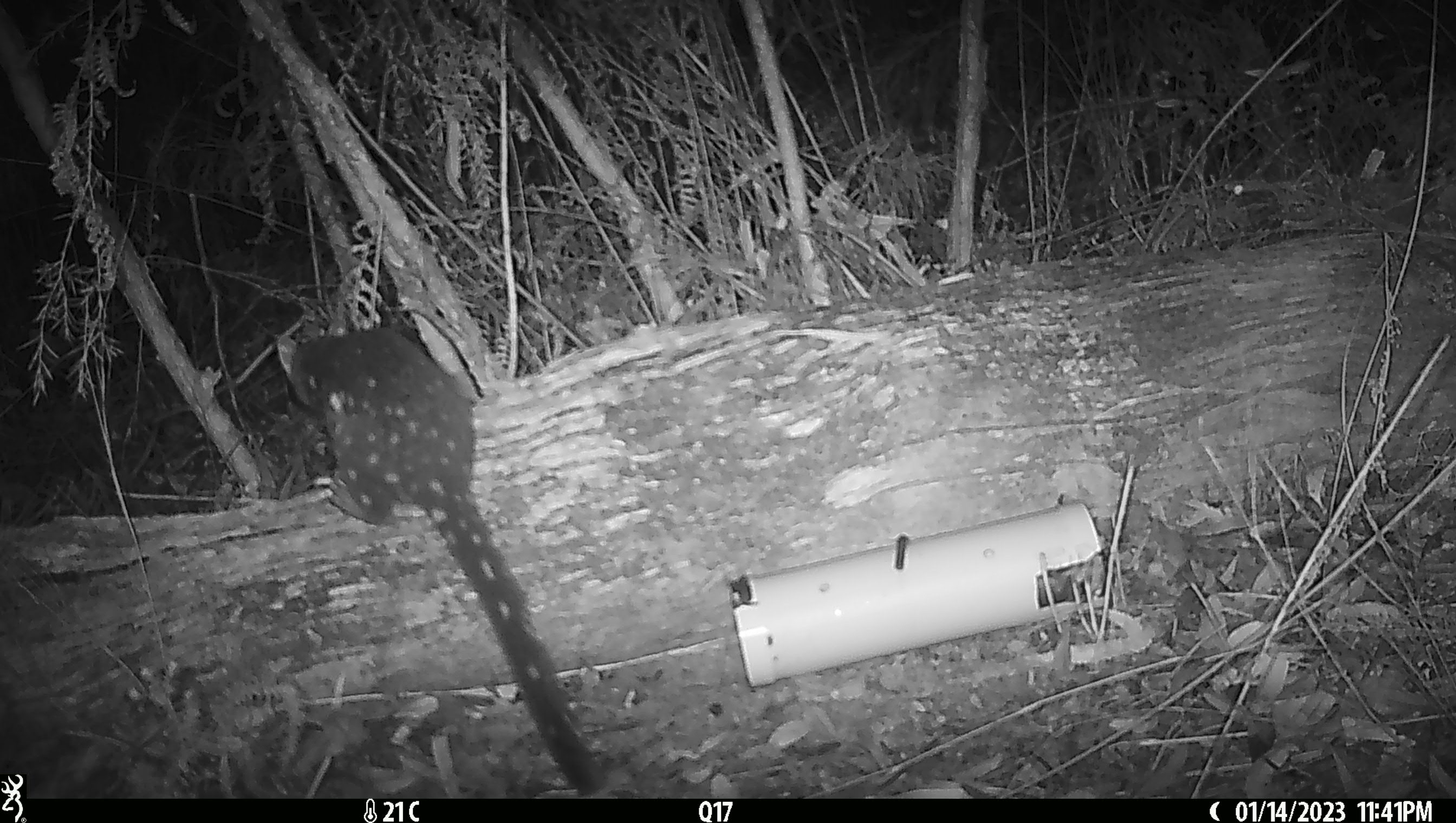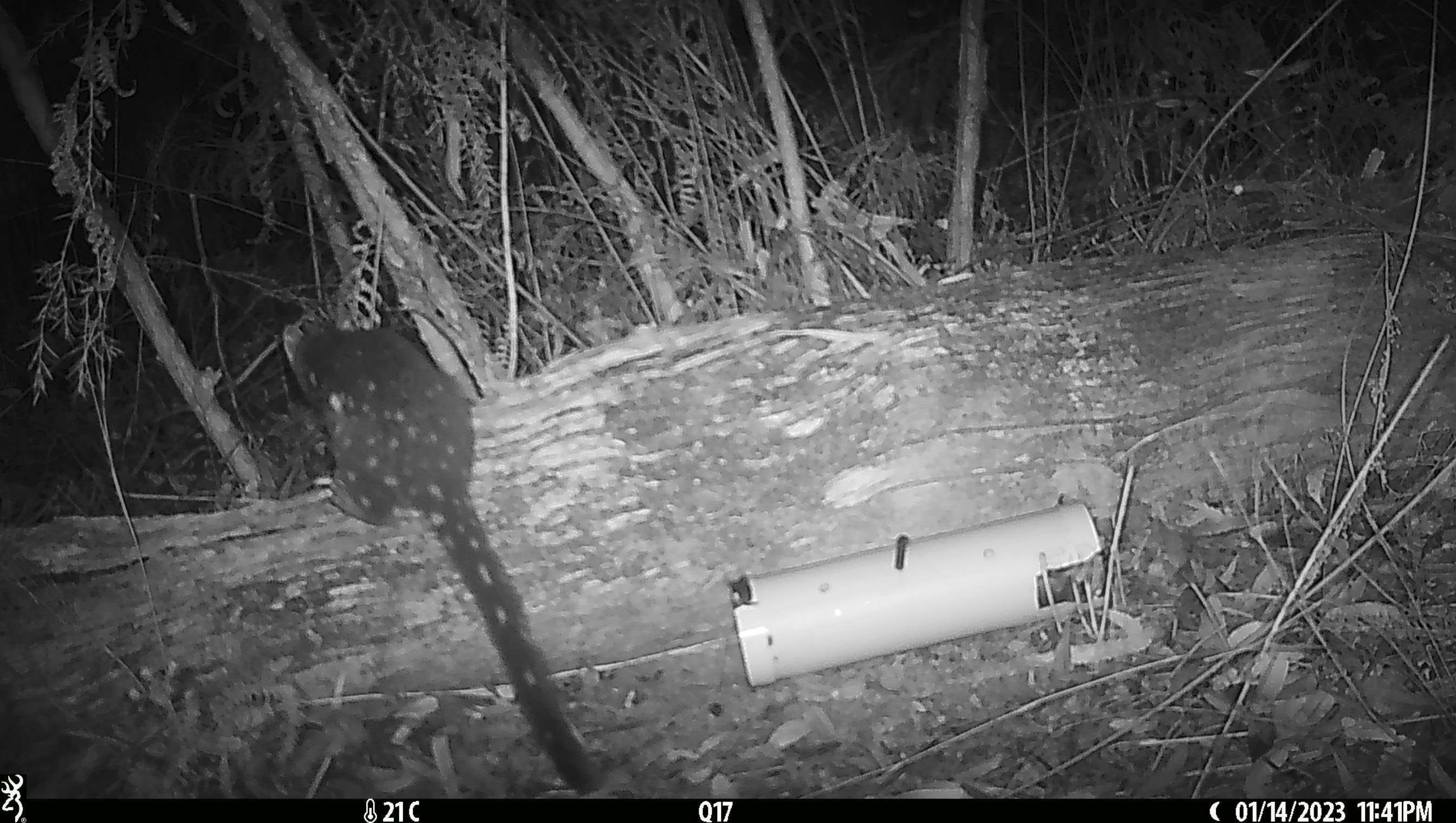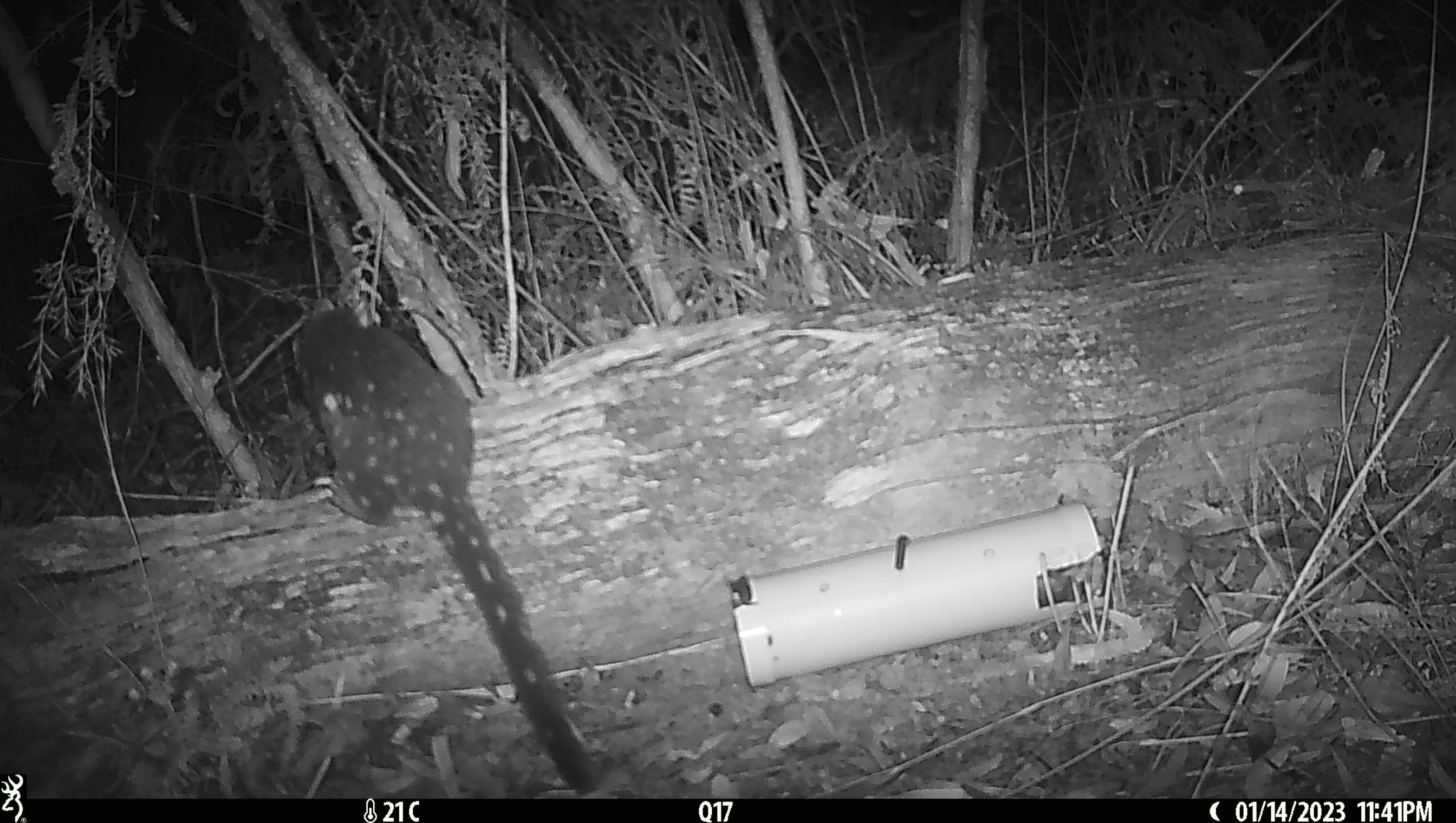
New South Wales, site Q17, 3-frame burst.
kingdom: Animalia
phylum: Chordata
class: Mammalia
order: Dasyuromorphia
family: Dasyuridae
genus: Dasyurus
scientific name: Dasyurus maculatus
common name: spotted-tailed quoll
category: quoll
Quoll (spotted-tailed quoll) (Dasyurus maculatus).